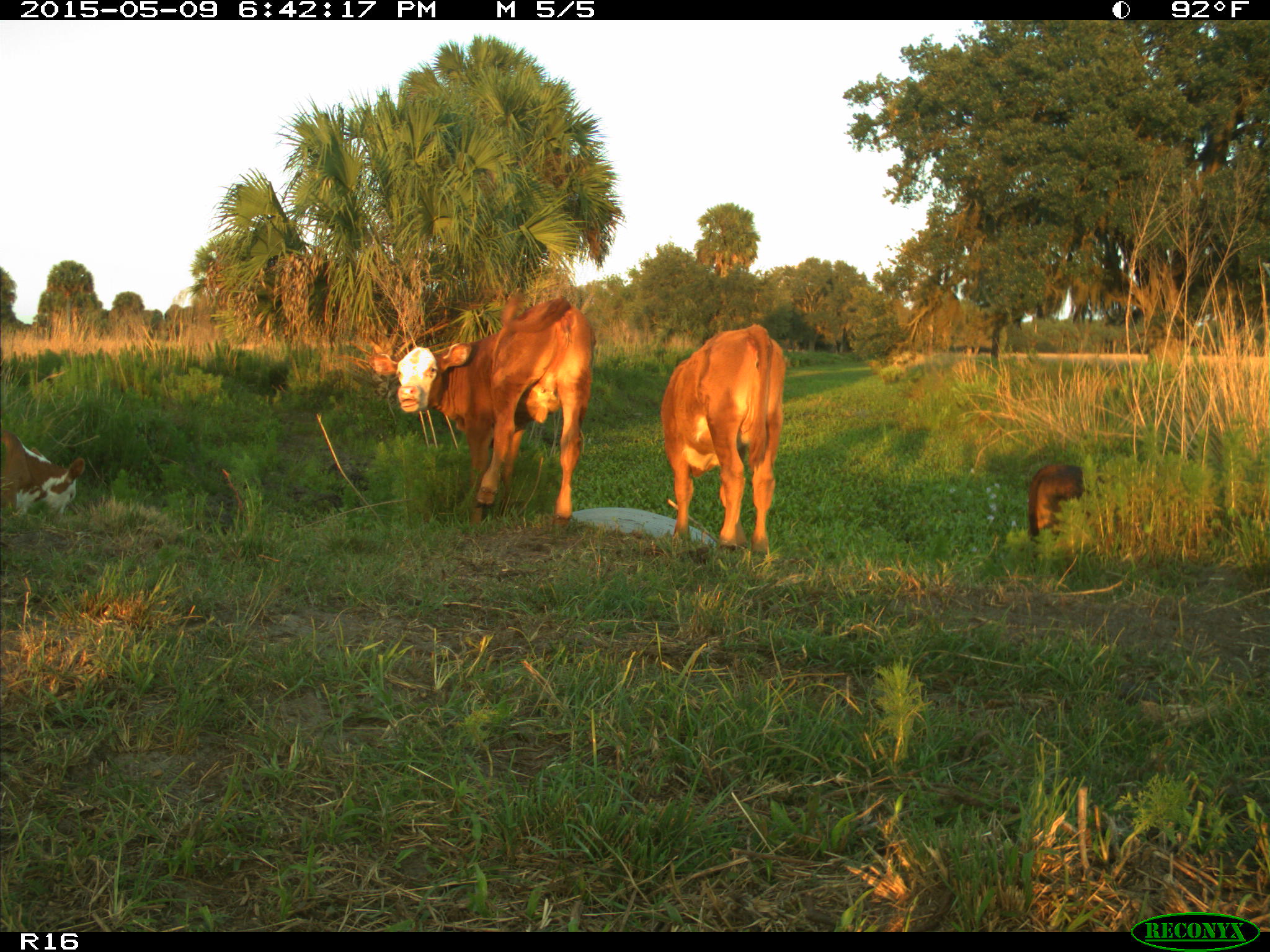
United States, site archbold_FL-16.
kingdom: Animalia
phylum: Chordata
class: Mammalia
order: Artiodactyla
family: Bovidae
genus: Bos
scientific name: Bos taurus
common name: domestic cow